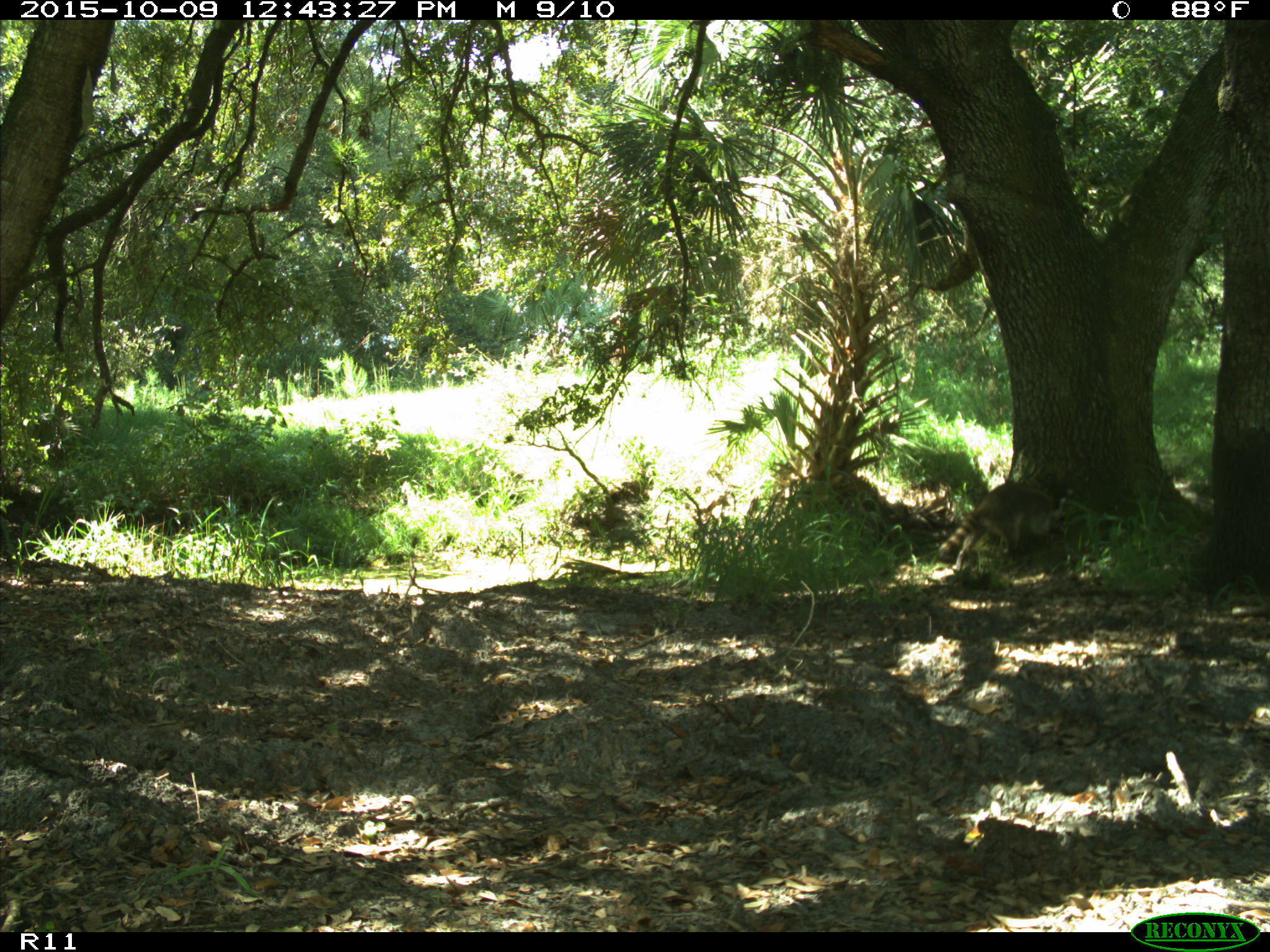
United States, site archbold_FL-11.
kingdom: Animalia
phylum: Chordata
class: Mammalia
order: Carnivora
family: Procyonidae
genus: Procyon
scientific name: Procyon lotor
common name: common raccoon